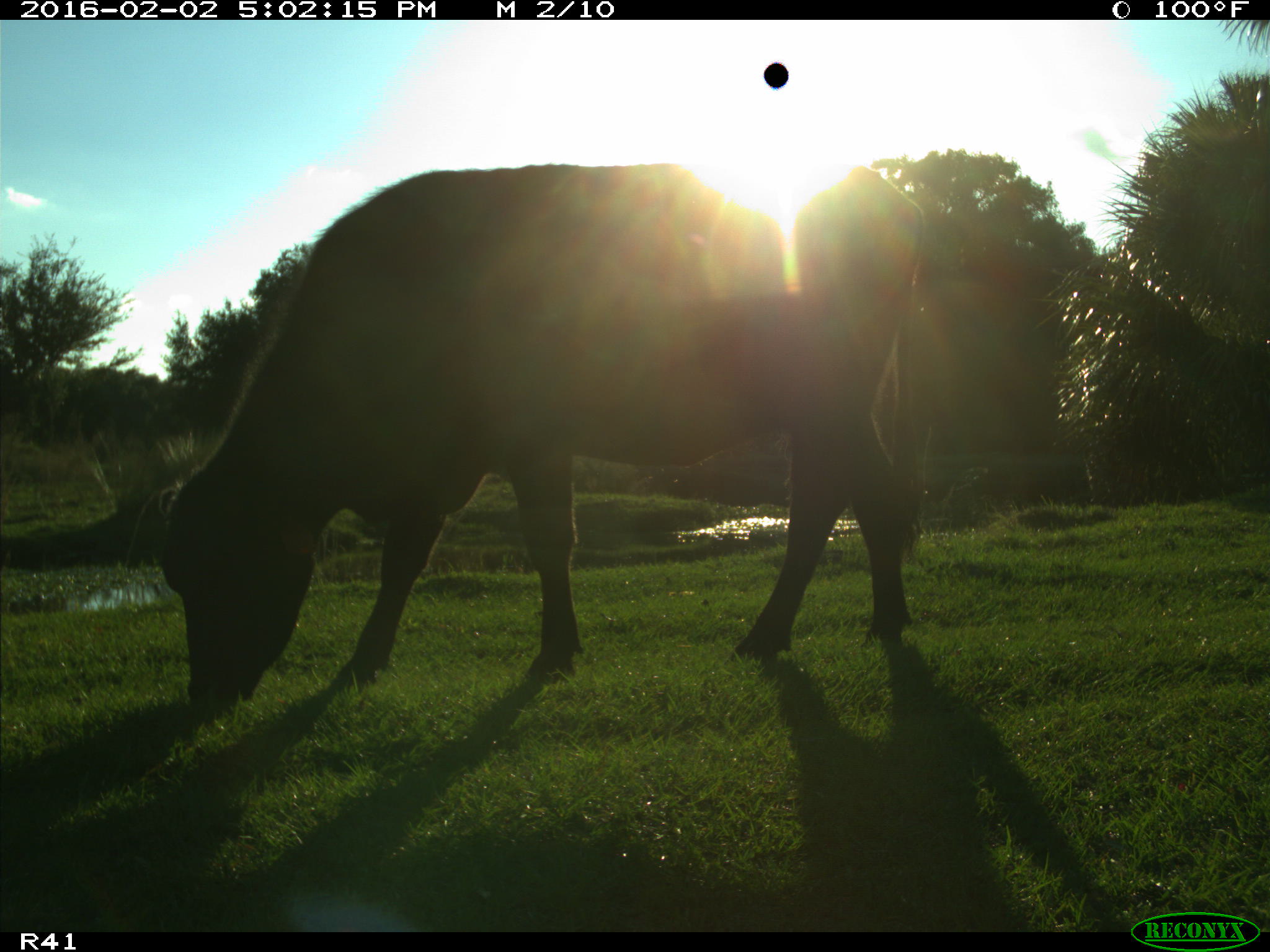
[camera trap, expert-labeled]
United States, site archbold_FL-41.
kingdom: Animalia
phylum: Chordata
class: Mammalia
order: Artiodactyla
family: Bovidae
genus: Bos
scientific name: Bos taurus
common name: domestic cow